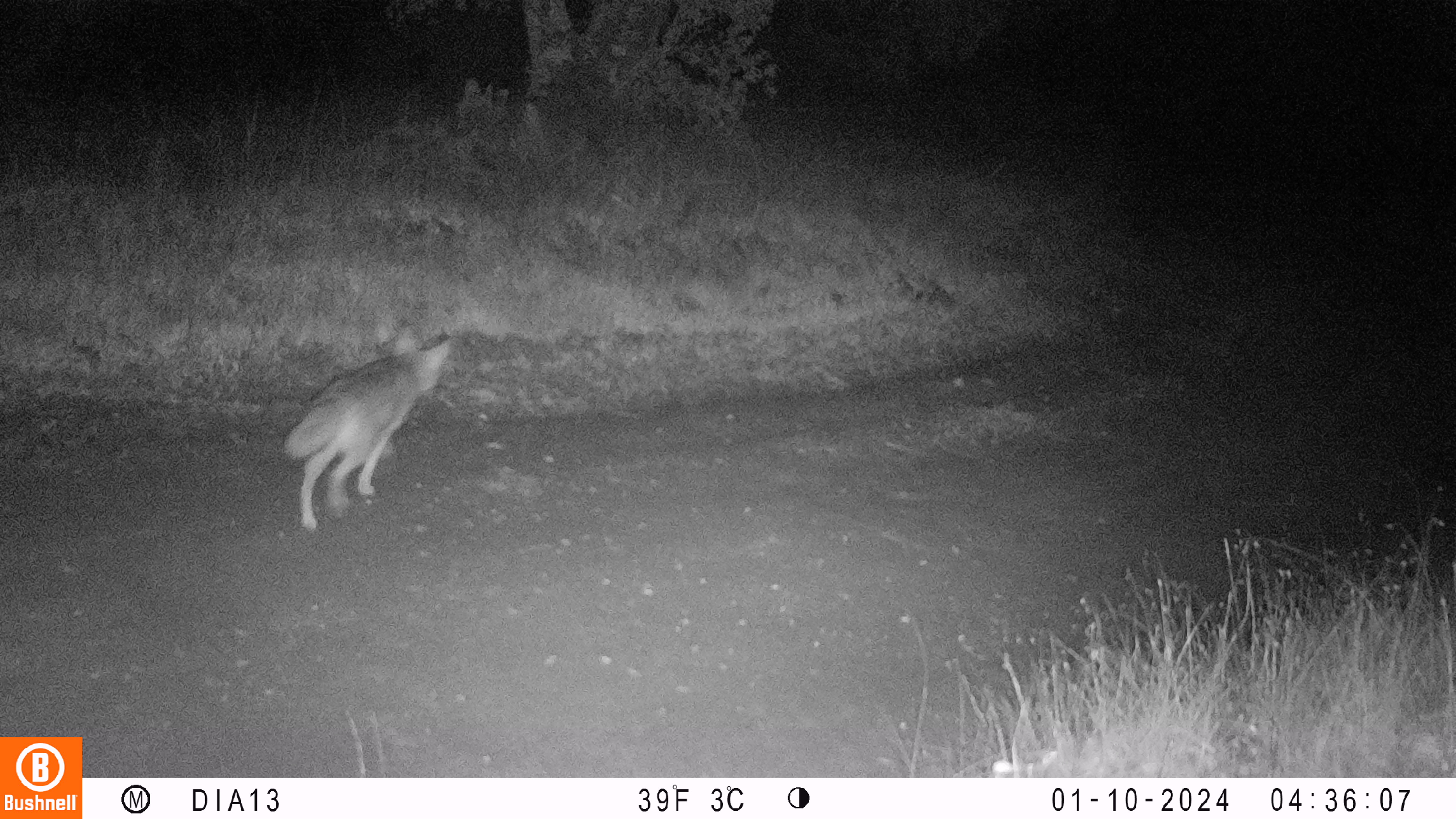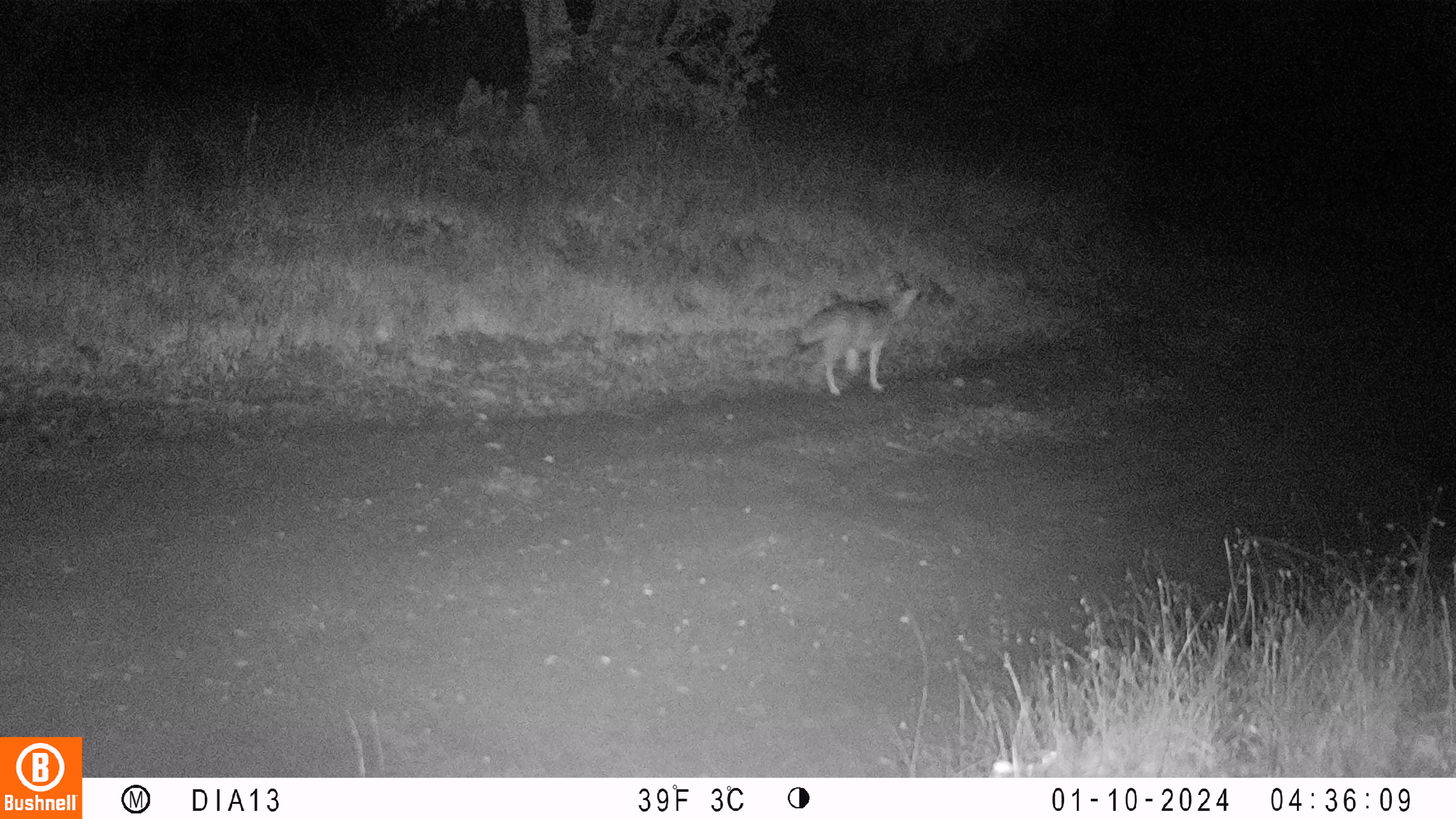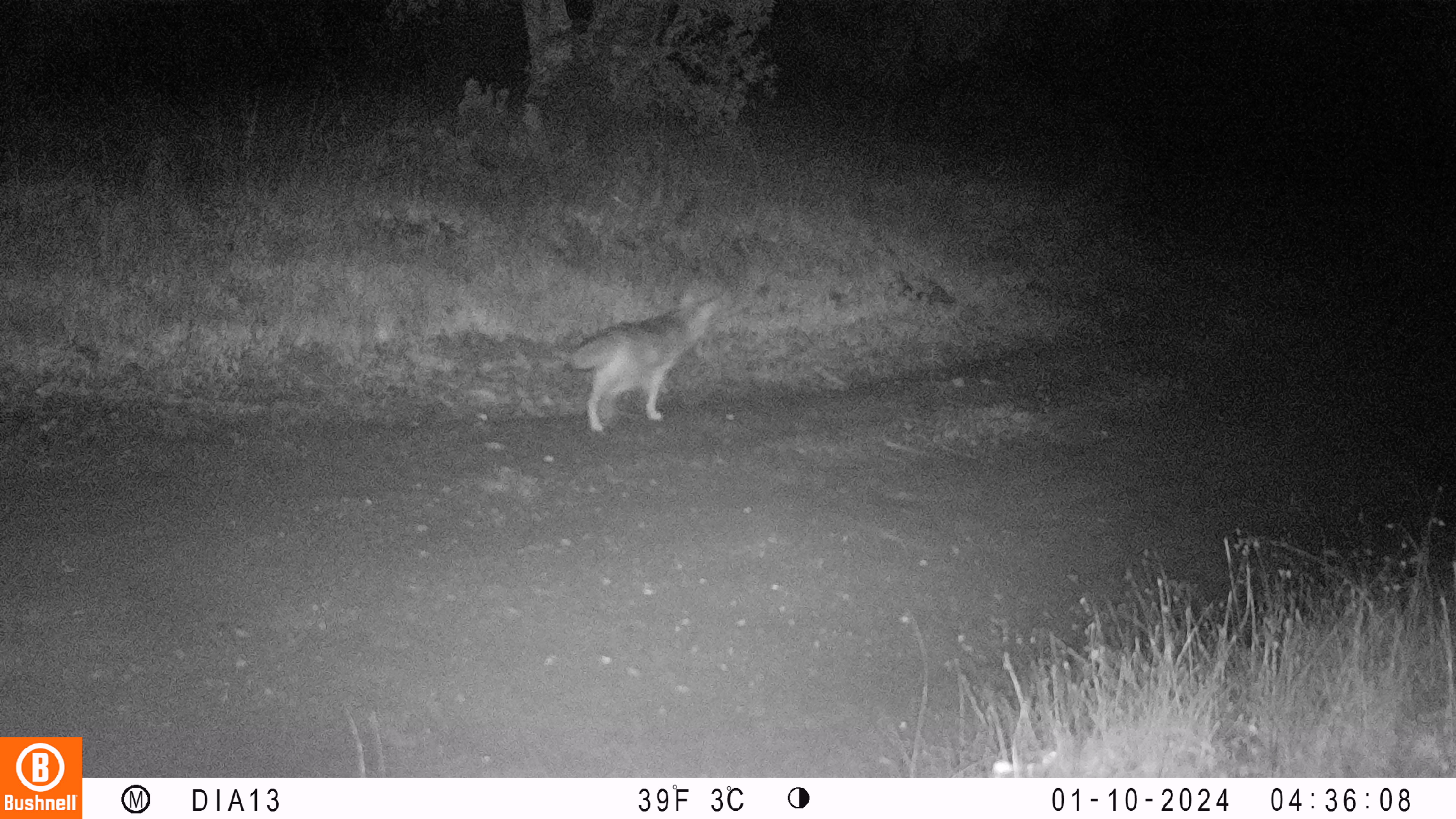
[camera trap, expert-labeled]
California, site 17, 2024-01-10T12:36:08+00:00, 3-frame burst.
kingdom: Animalia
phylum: Chordata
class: Mammalia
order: Carnivora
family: Canidae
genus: Canis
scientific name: Canis latrans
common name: coyote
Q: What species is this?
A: Coyote (Canis latrans).